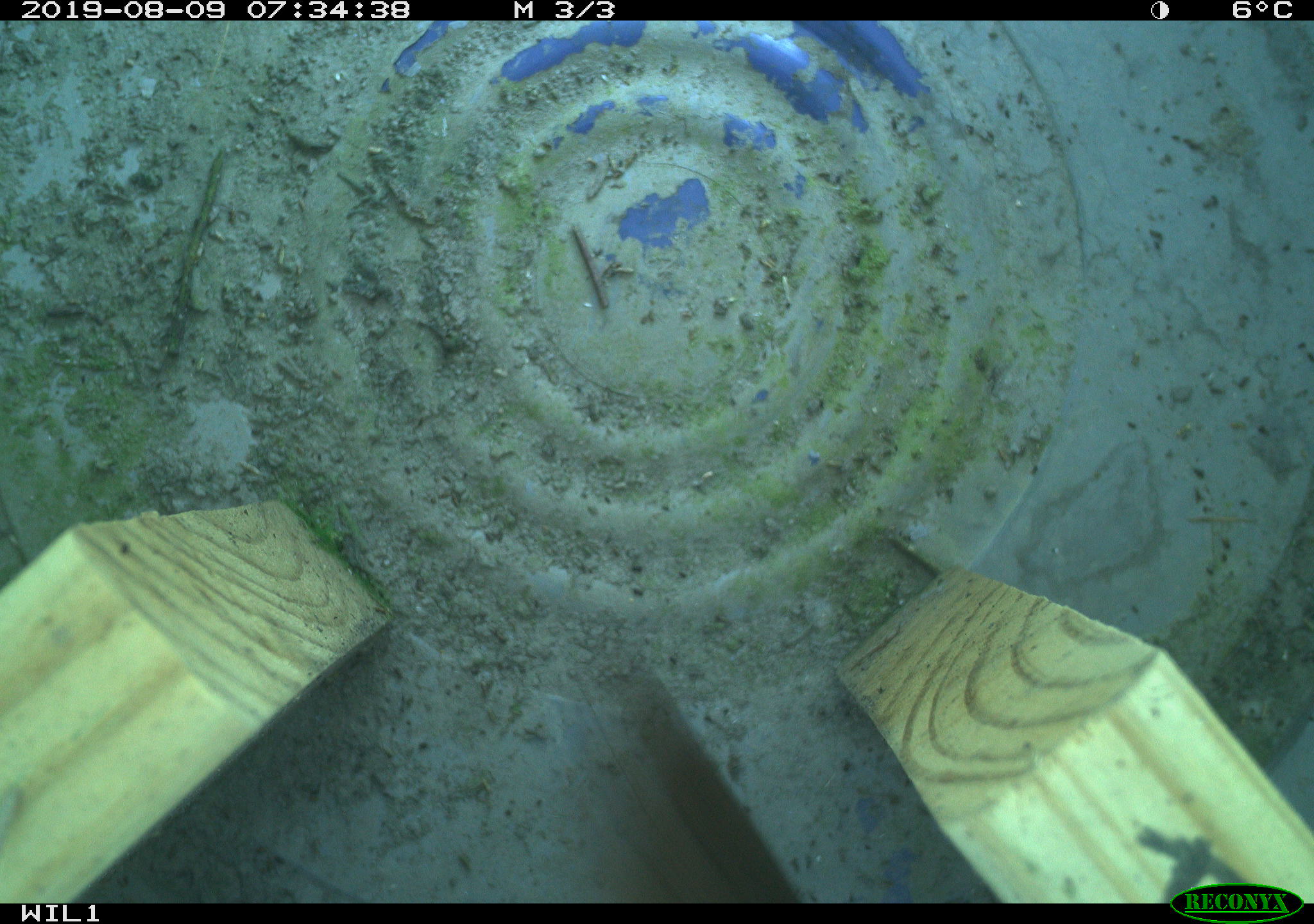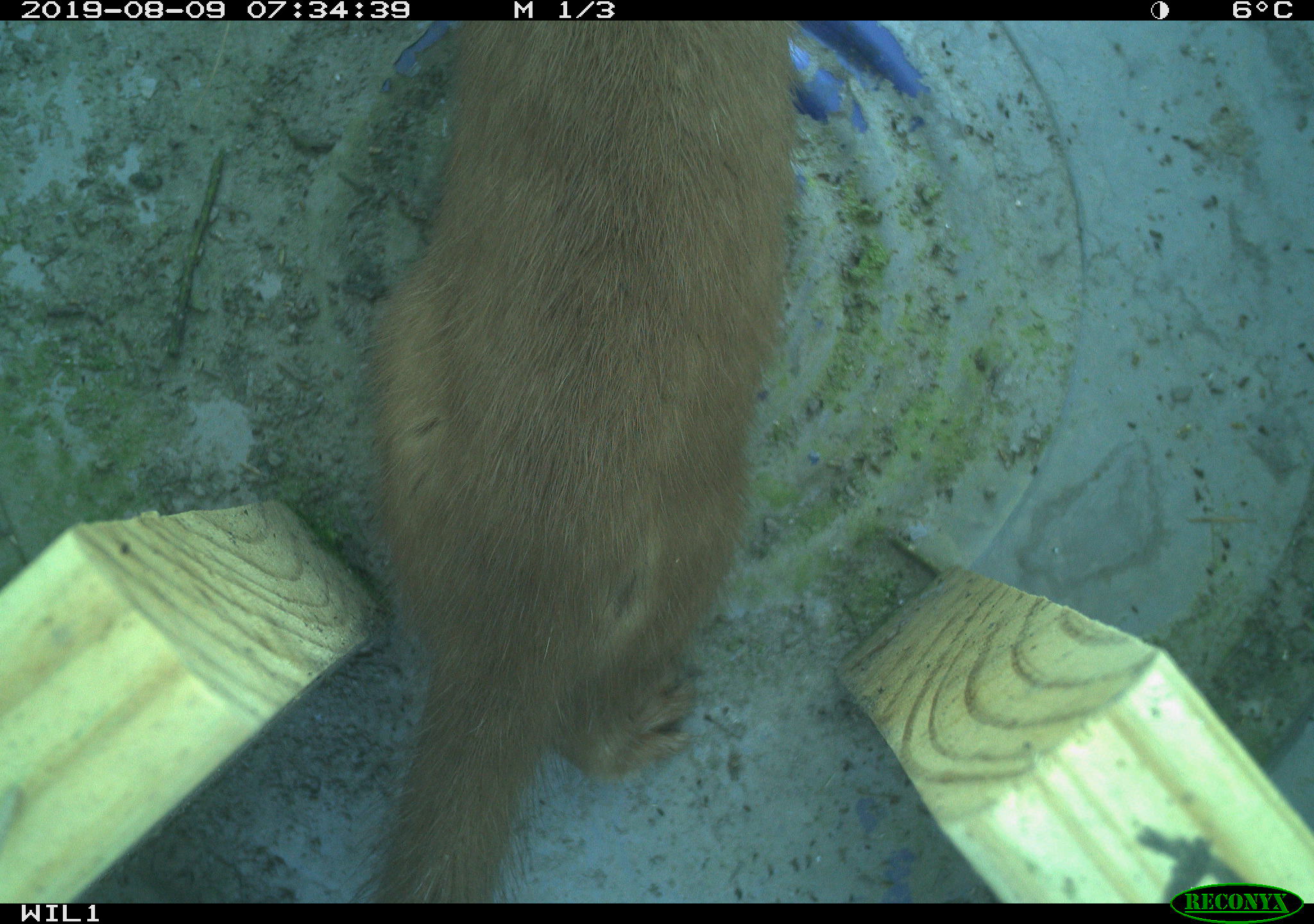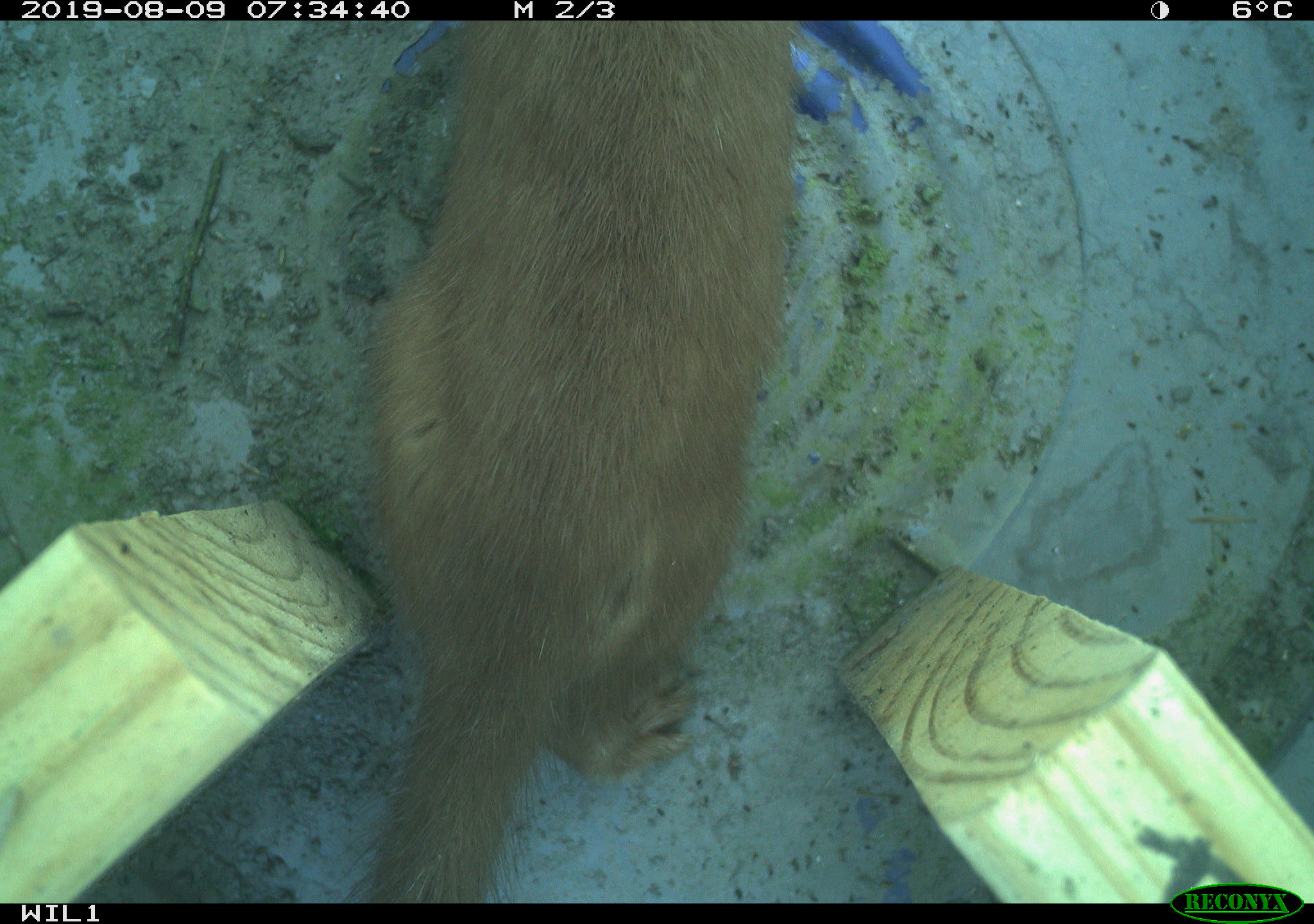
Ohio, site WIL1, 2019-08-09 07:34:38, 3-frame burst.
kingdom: Animalia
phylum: Chordata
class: Mammalia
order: Carnivora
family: Mustelidae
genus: Neogale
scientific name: Neogale frenata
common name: long-tailed weasel